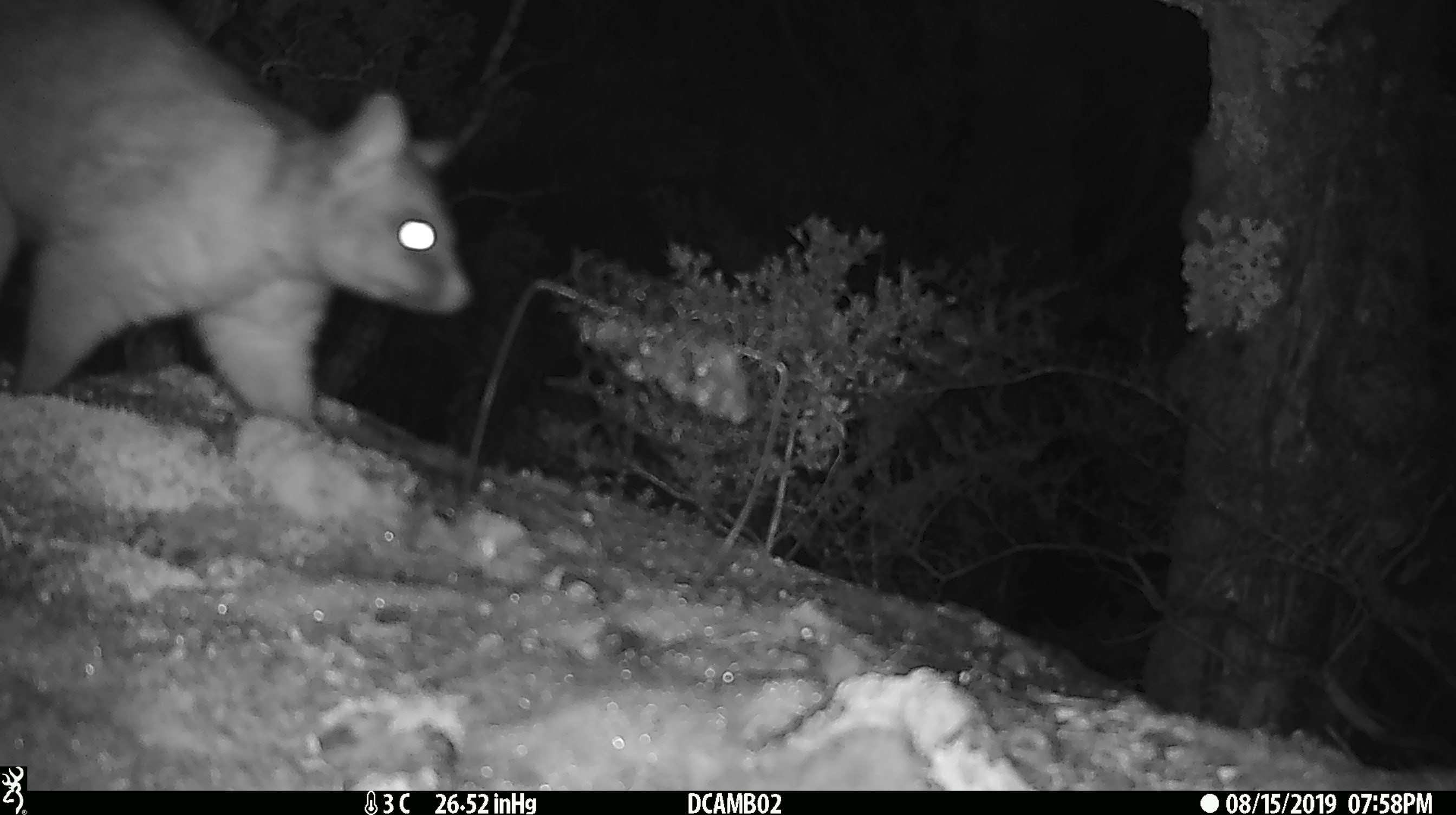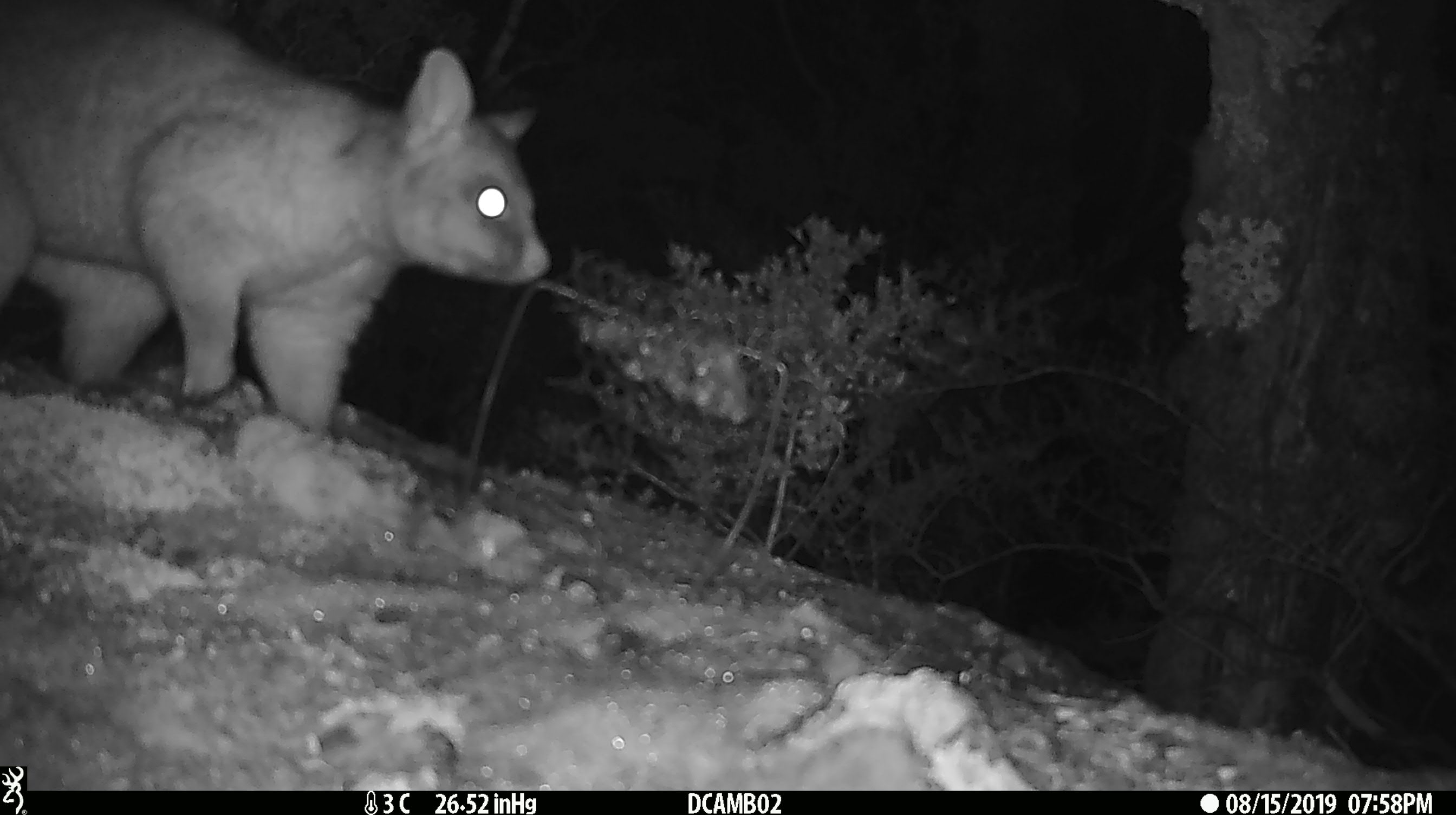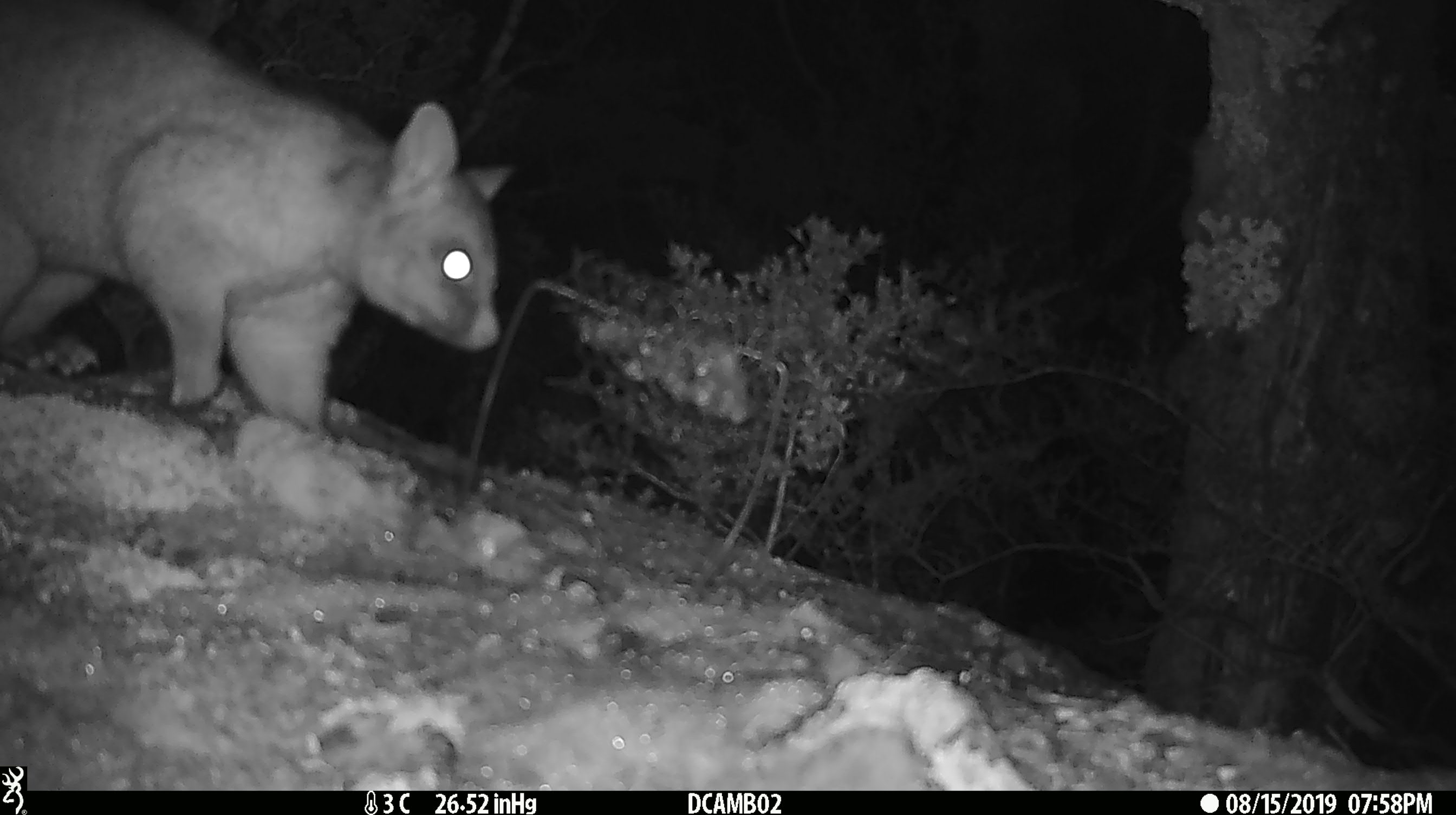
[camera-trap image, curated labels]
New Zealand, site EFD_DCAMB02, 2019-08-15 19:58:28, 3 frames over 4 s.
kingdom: Animalia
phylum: Chordata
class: Mammalia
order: Diprotodontia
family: Phalangeridae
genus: Trichosurus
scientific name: Trichosurus vulpecula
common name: common brushtail possum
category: possum